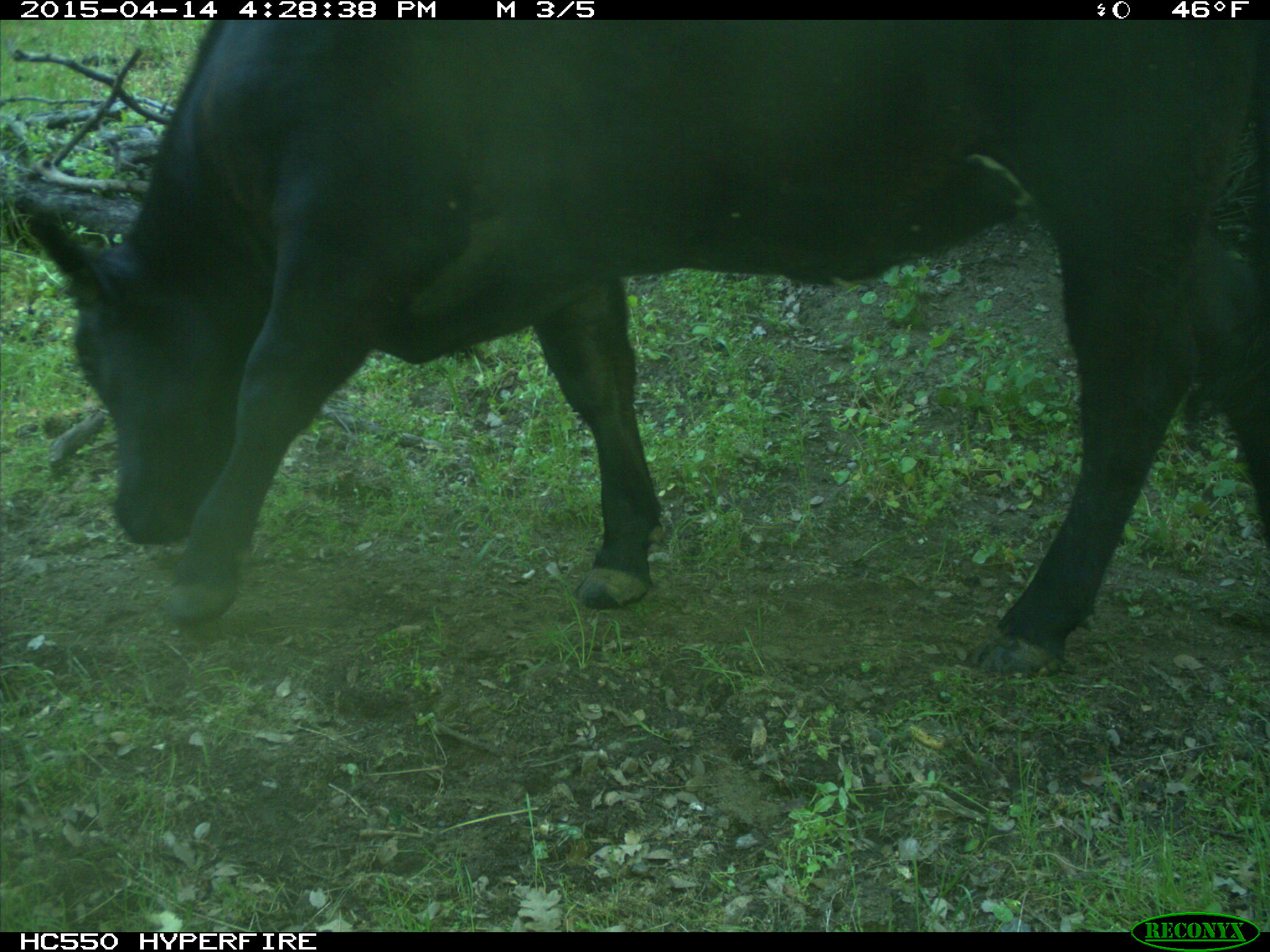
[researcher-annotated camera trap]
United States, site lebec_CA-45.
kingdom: Animalia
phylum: Chordata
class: Mammalia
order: Artiodactyla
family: Bovidae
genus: Bos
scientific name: Bos taurus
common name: domestic cow